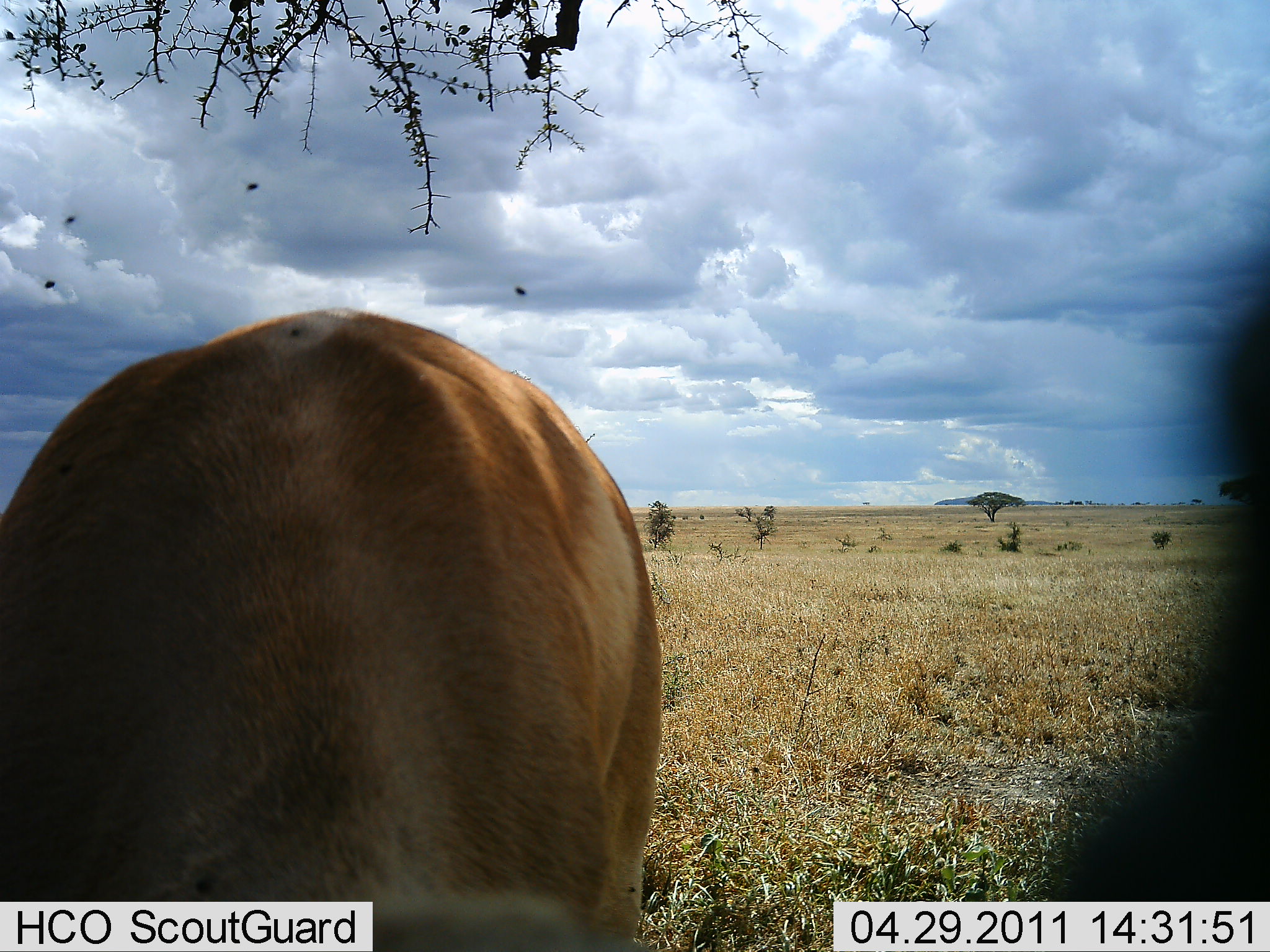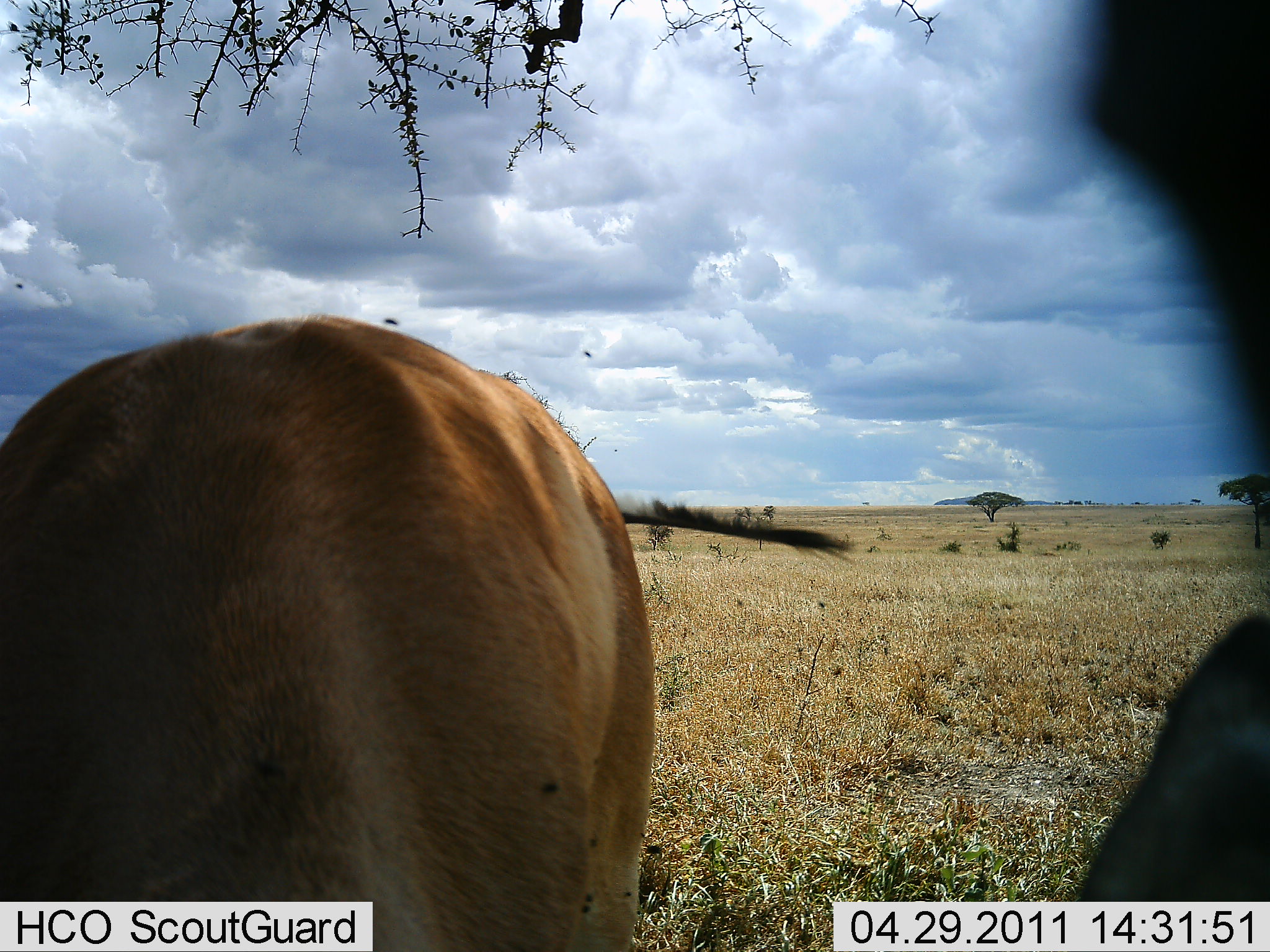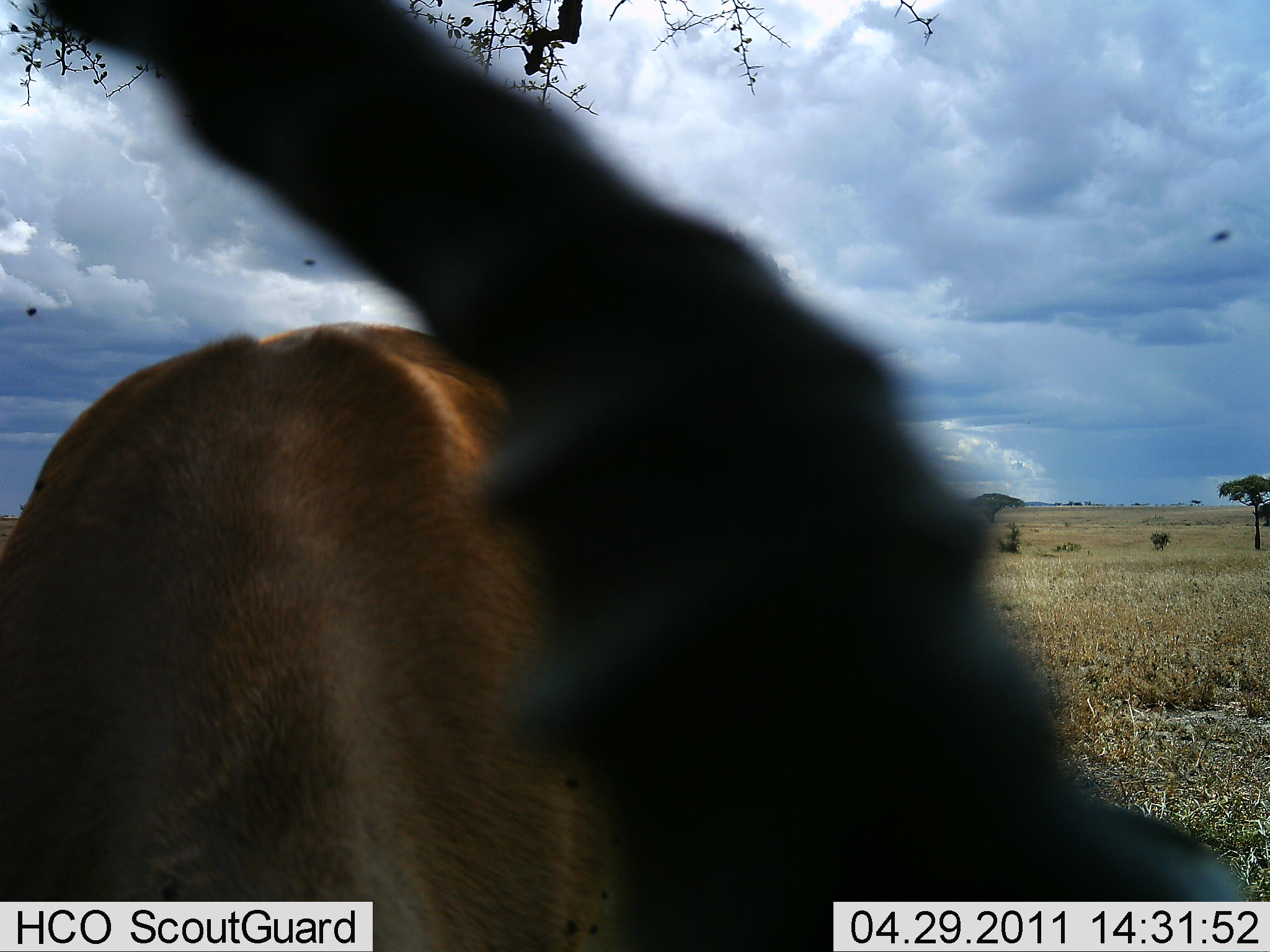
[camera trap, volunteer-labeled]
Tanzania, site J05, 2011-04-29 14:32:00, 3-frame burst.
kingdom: Animalia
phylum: Chordata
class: Mammalia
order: Artiodactyla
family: Bovidae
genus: Alcelaphus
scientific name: Alcelaphus buselaphus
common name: hartebeest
Hartebeest (Alcelaphus buselaphus), count 2. Behavior (volunteer vote fractions): standing 50%, resting 0%, moving 0%, interacting 25%. Young present (vote fraction): 0%. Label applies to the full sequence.